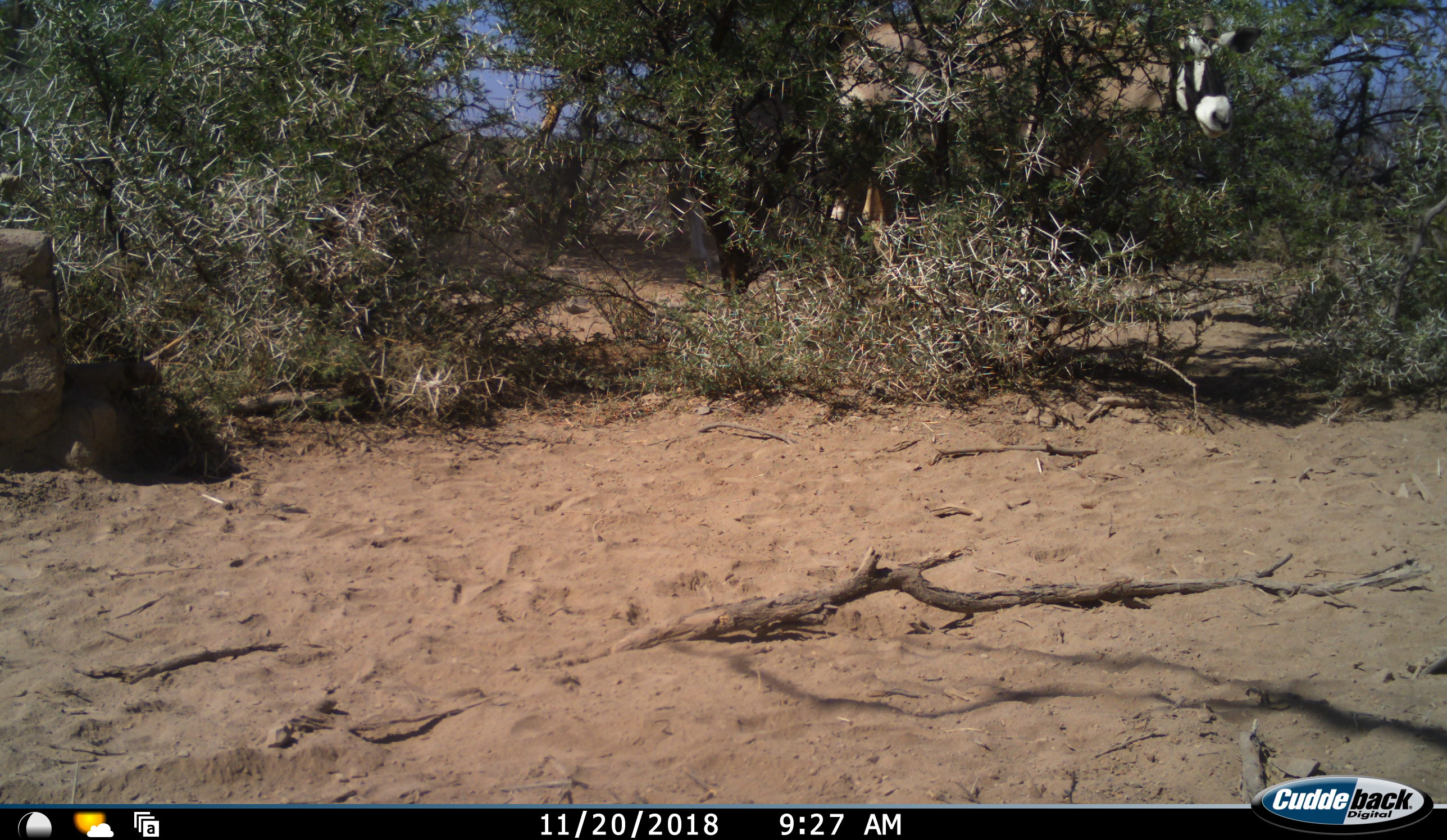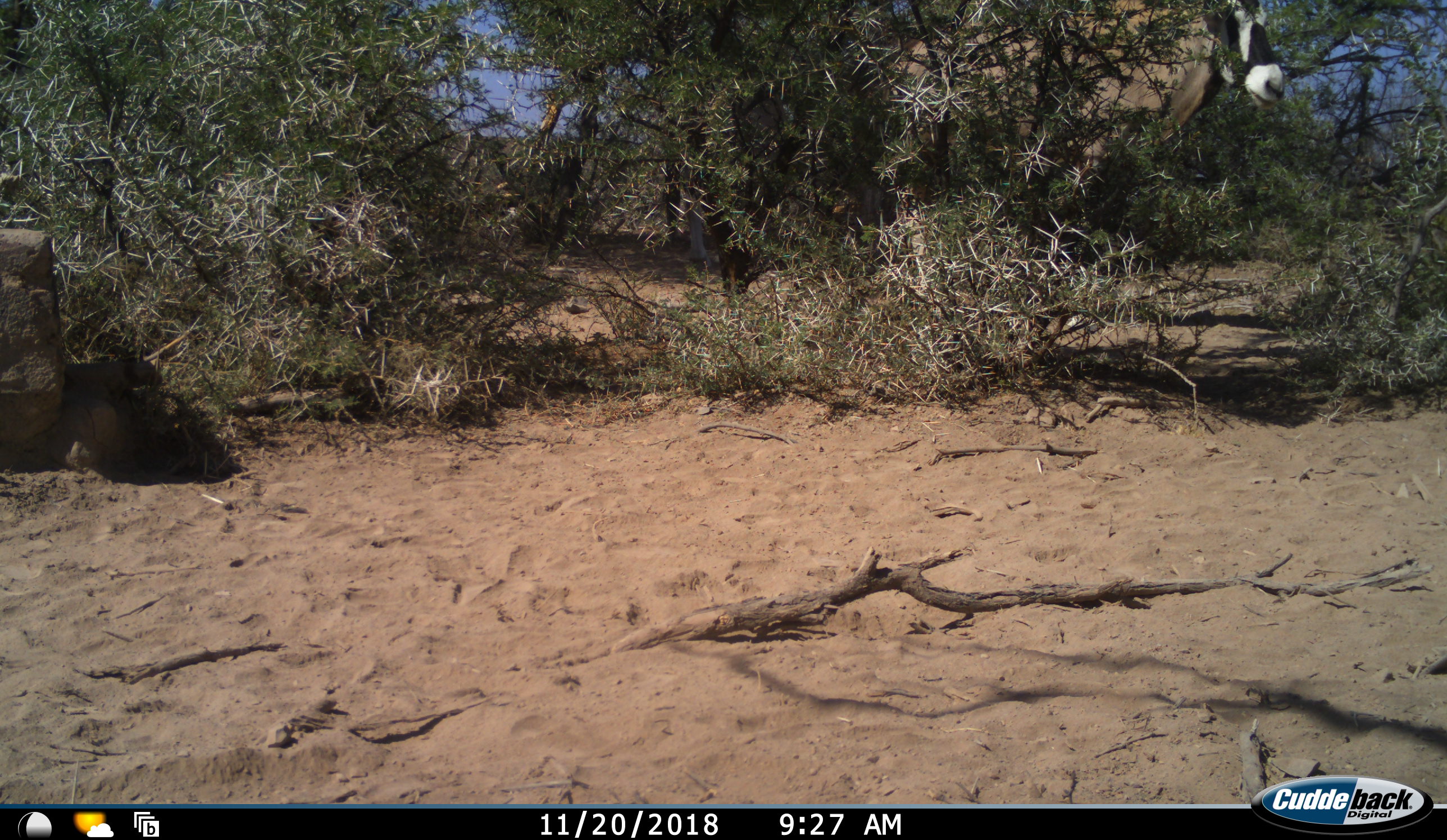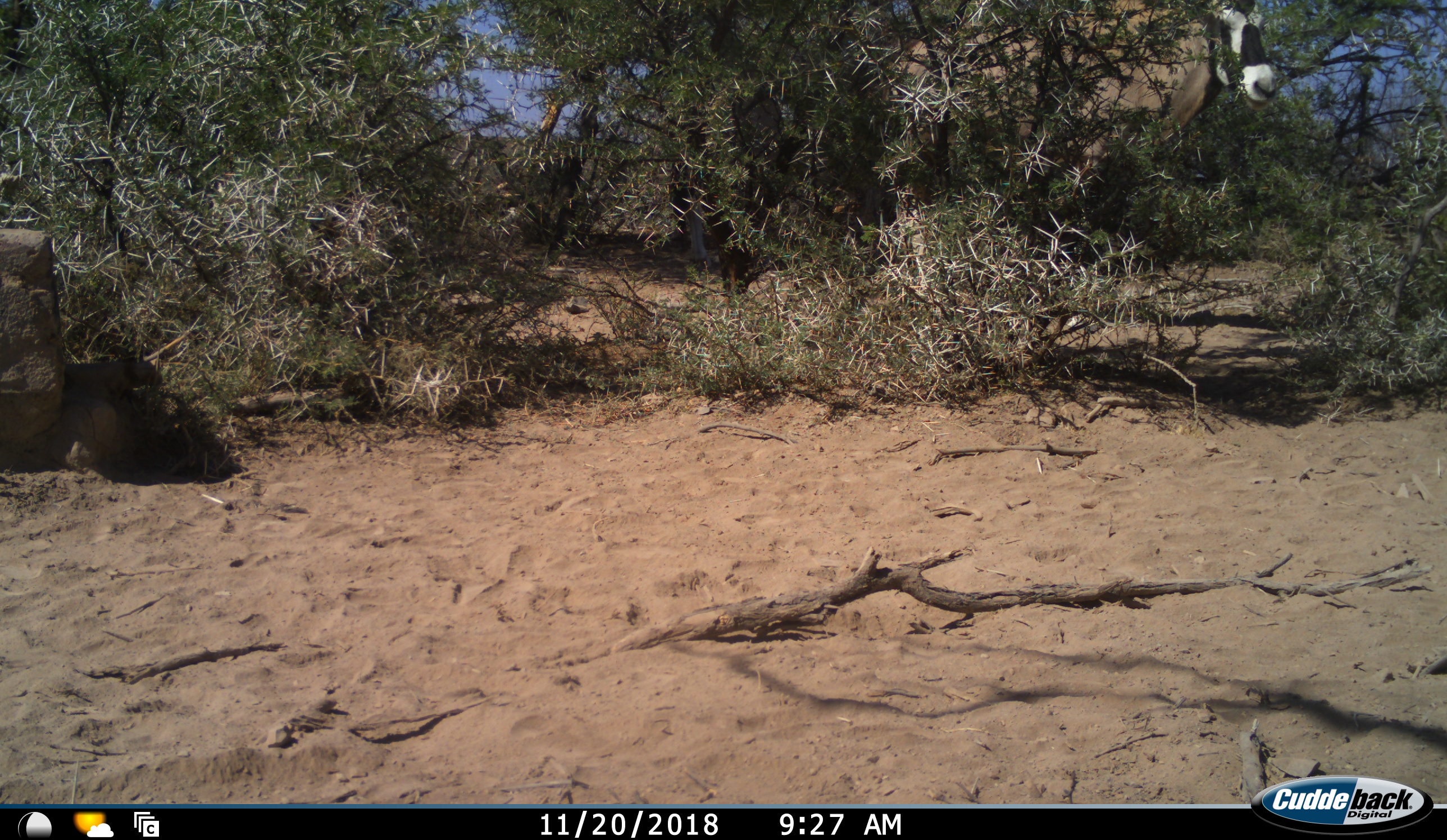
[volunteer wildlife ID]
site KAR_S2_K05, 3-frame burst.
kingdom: Animalia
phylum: Chordata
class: Mammalia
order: Artiodactyla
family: Bovidae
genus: Oryx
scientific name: Oryx gazella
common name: gemsbok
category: oryx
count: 1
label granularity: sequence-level